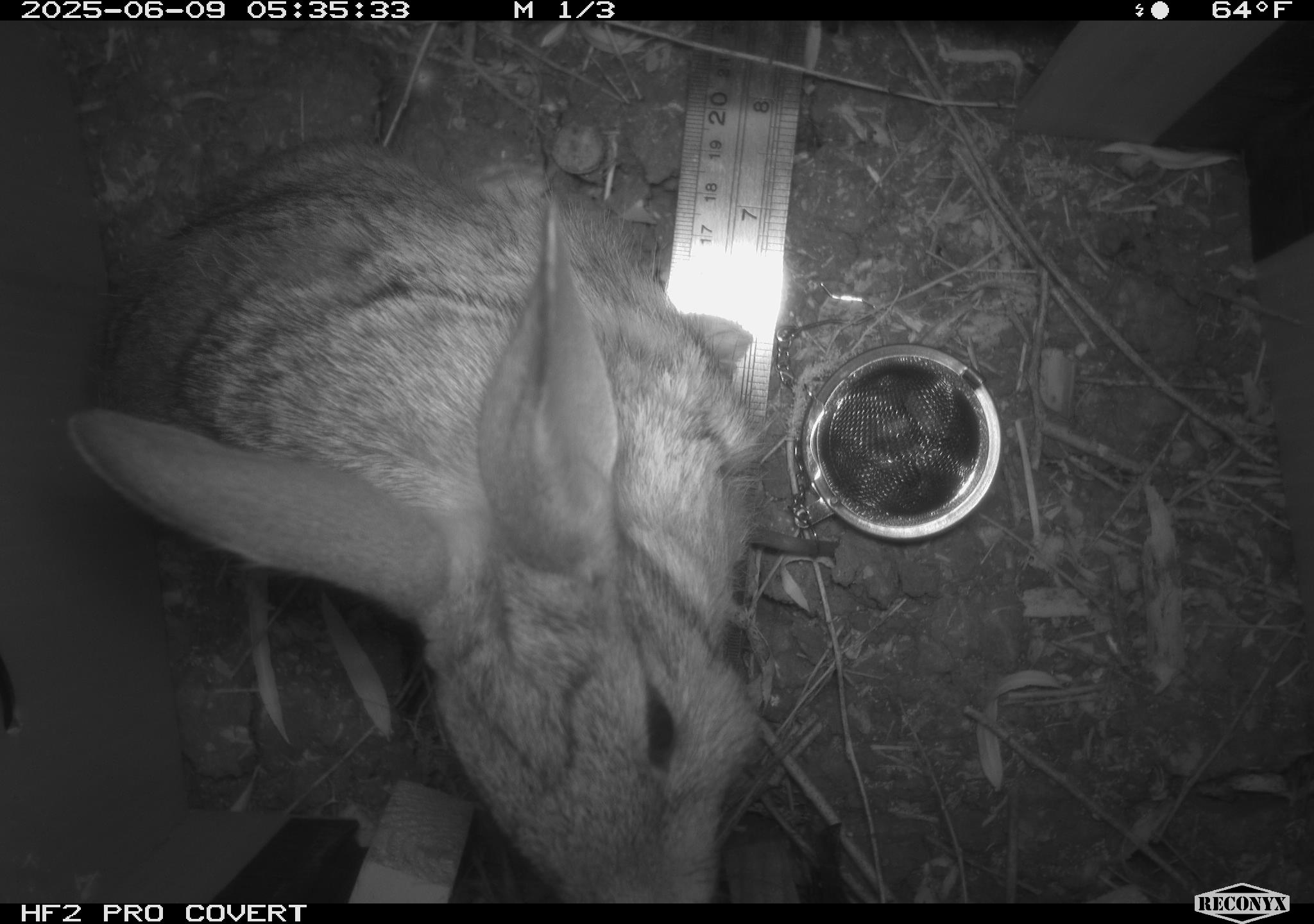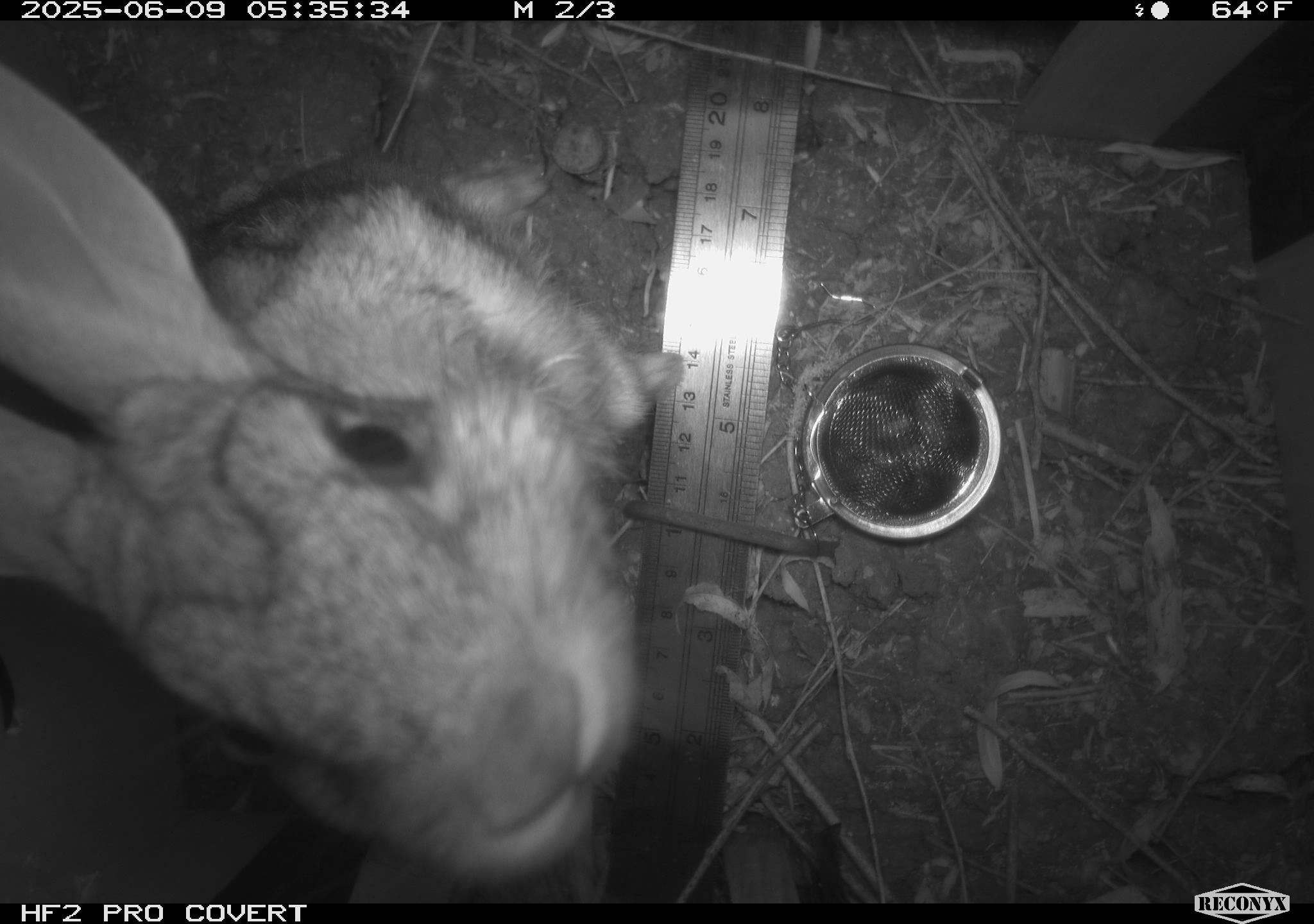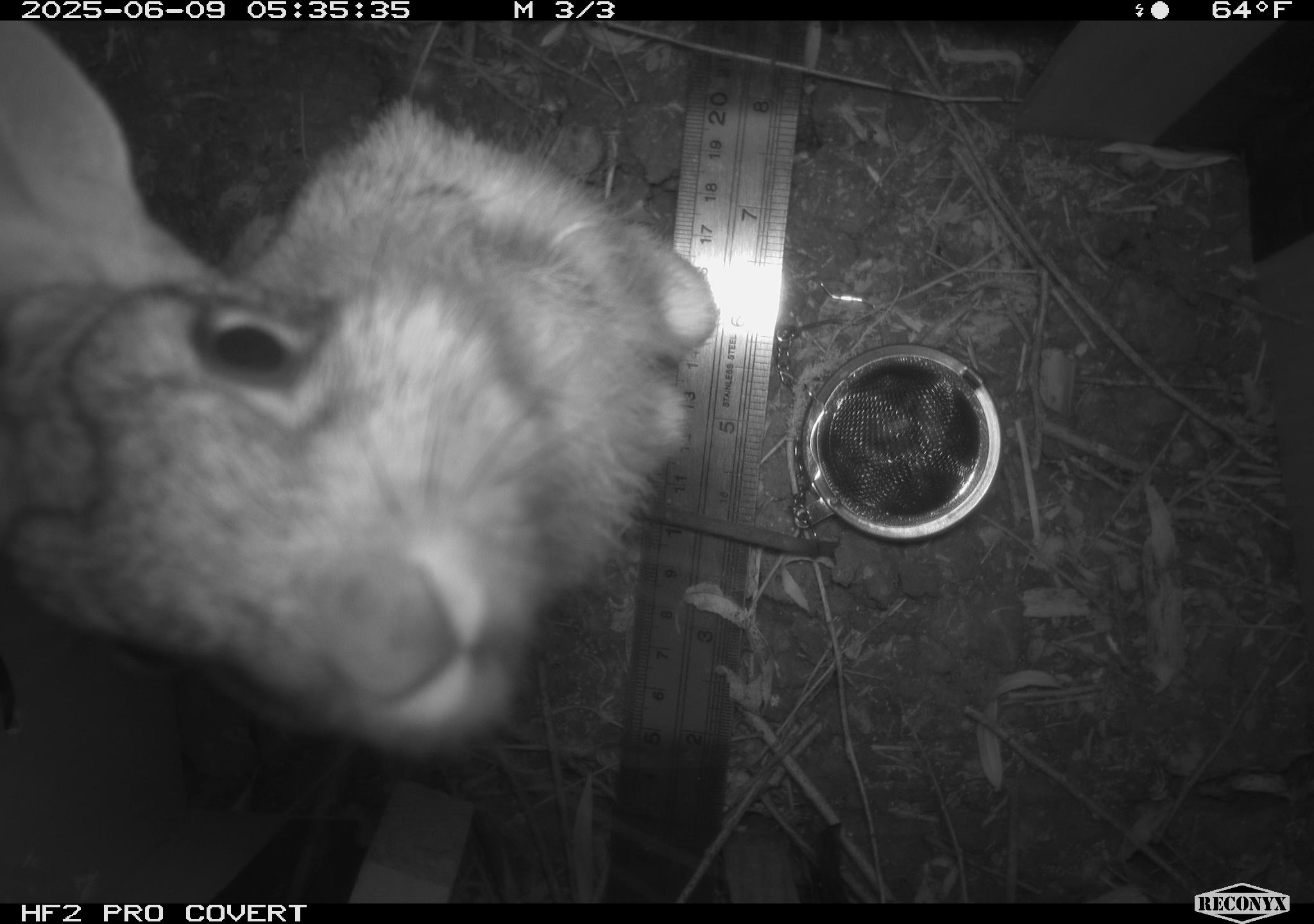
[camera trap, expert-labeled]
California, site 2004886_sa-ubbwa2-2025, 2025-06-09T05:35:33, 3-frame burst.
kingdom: Animalia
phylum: Chordata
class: Mammalia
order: Lagomorpha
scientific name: Lagomorpha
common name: hares, rabbits, and pikas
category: lagomorpha order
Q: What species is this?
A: Lagomorpha order (hares, rabbits, and pikas) (Lagomorpha).